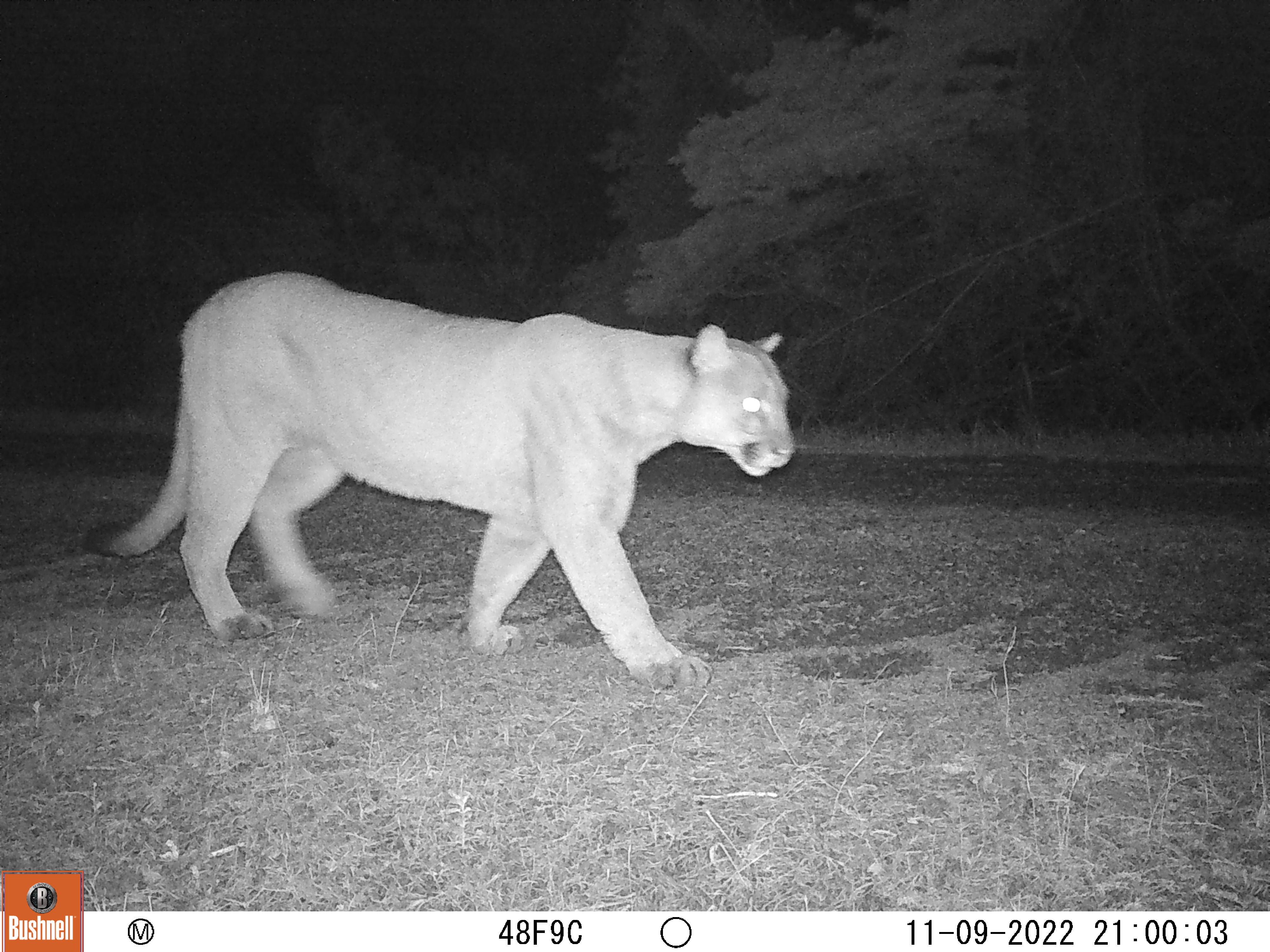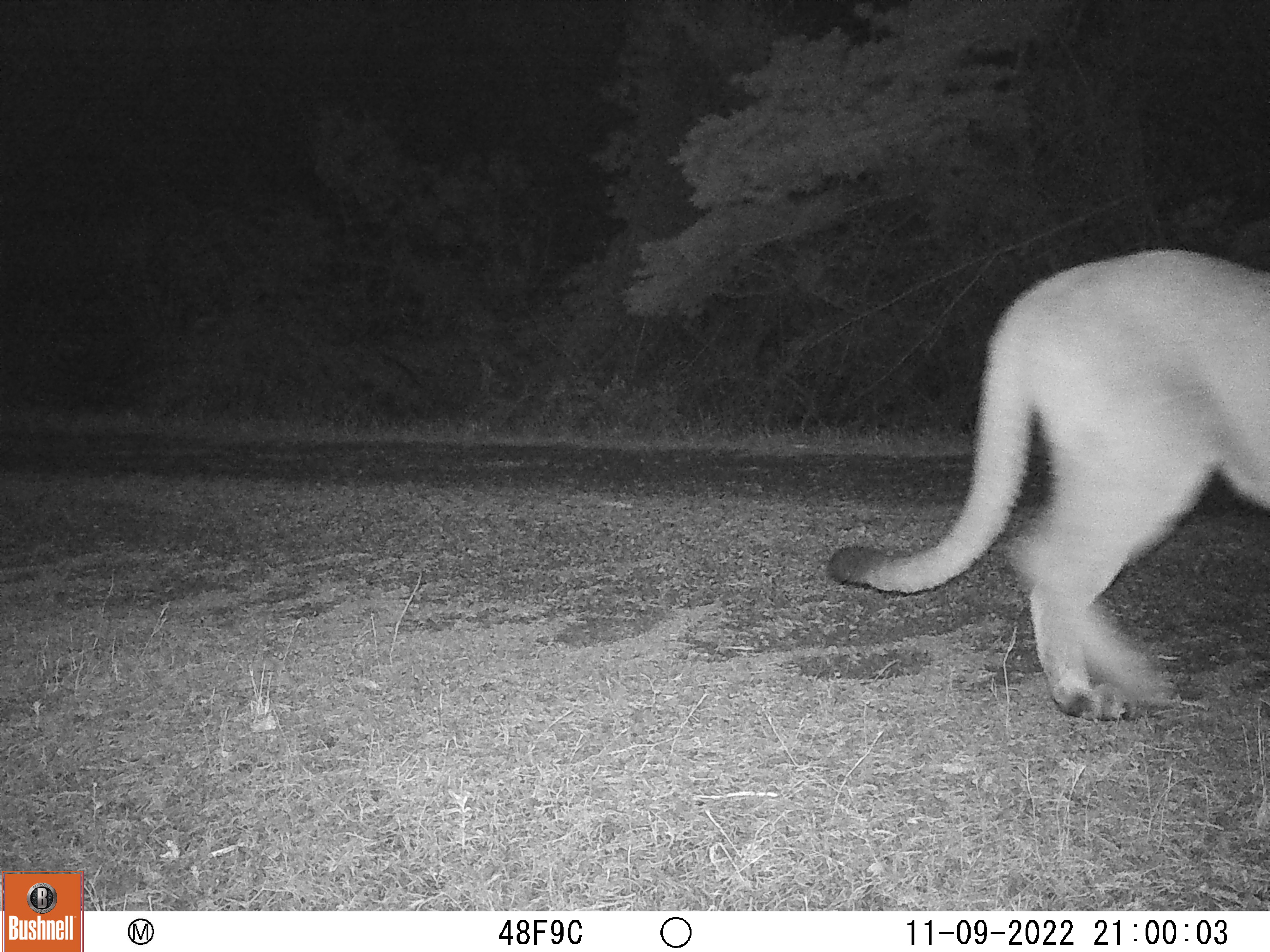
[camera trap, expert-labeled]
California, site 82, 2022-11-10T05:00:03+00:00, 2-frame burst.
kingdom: Animalia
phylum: Chordata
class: Mammalia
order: Carnivora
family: Felidae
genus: Puma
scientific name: Puma concolor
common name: puma